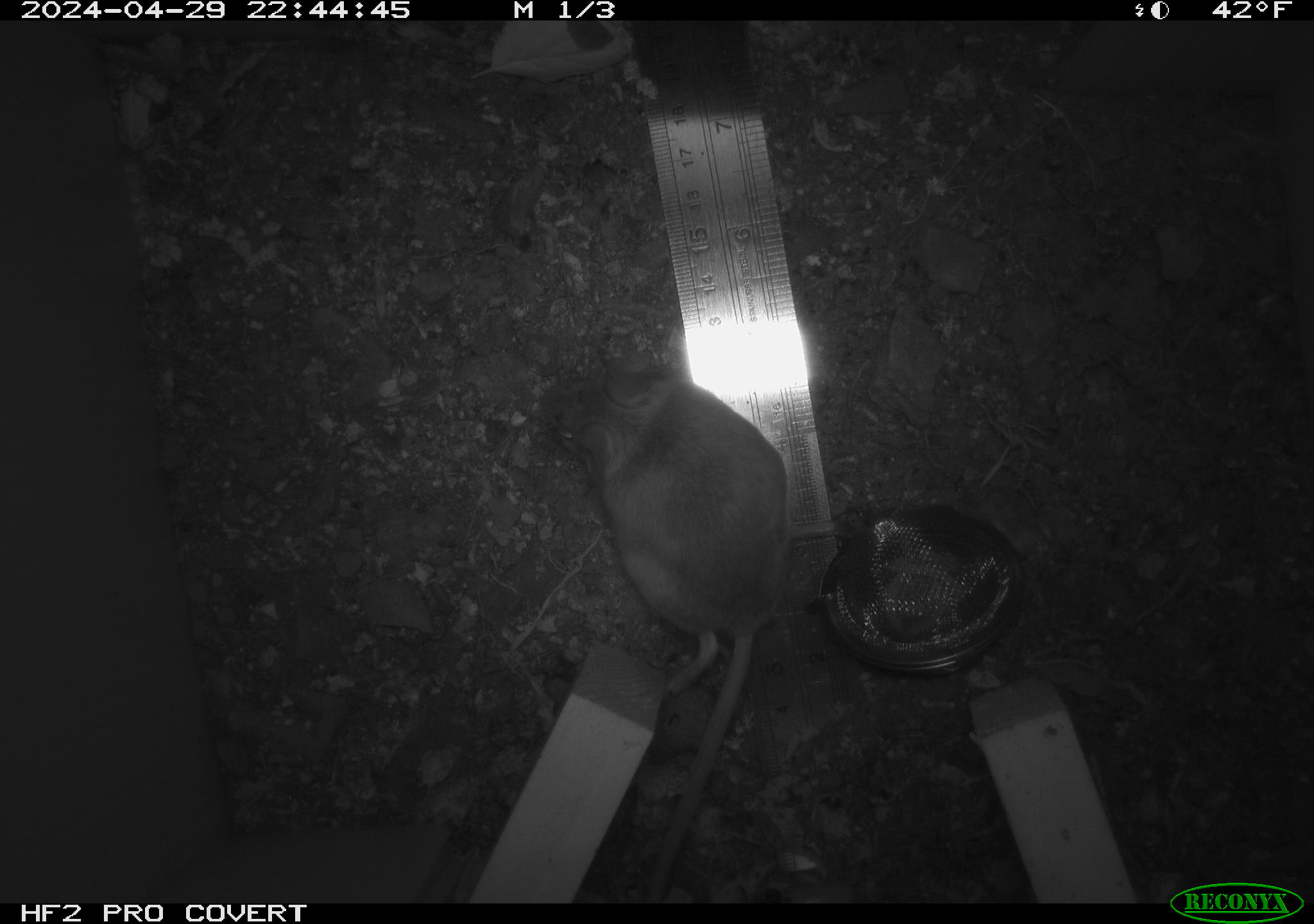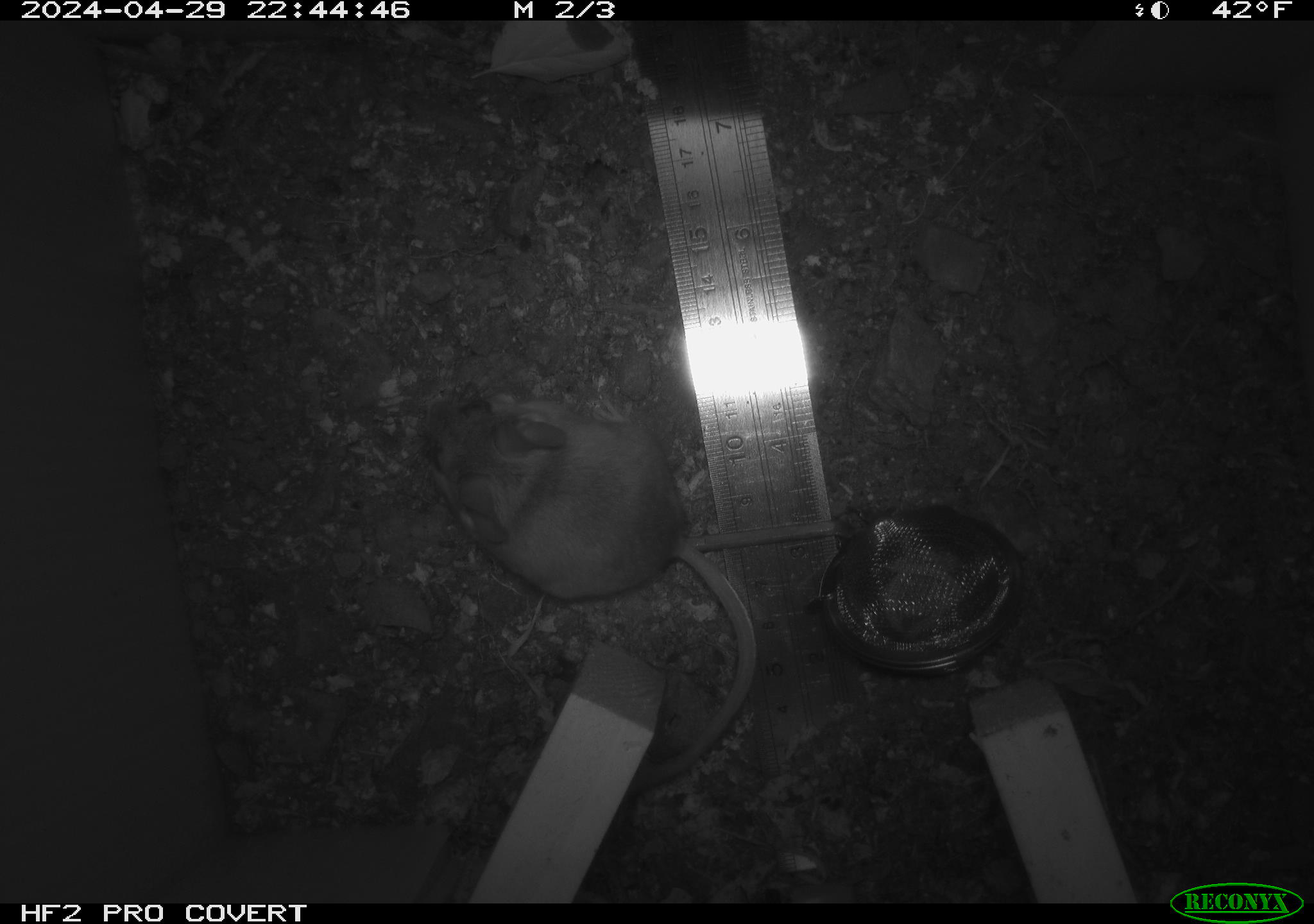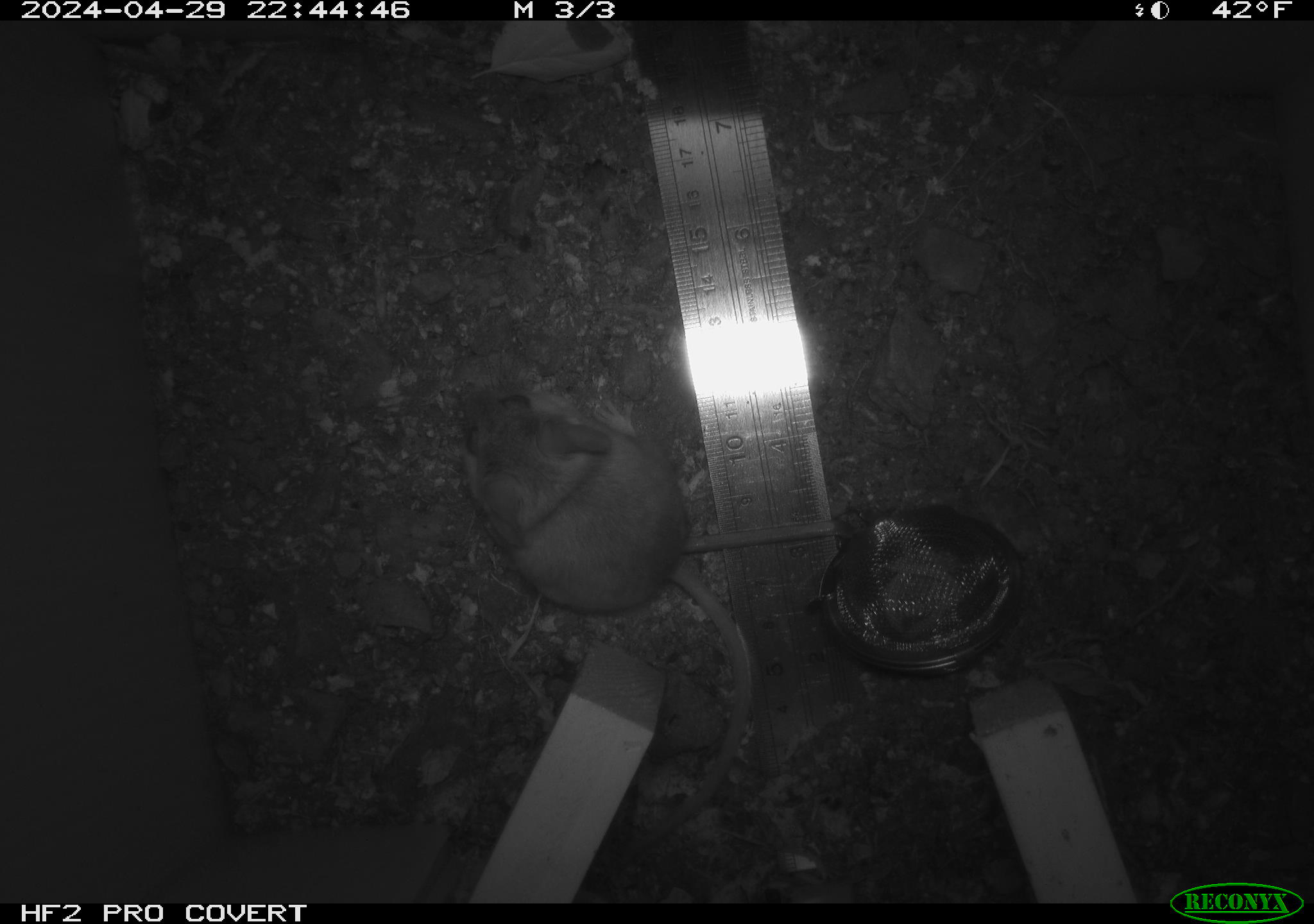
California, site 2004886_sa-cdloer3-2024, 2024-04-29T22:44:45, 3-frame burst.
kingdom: Animalia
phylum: Chordata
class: Mammalia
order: Rodentia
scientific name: Rodentia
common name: mouse species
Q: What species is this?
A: Mouse species (Rodentia).